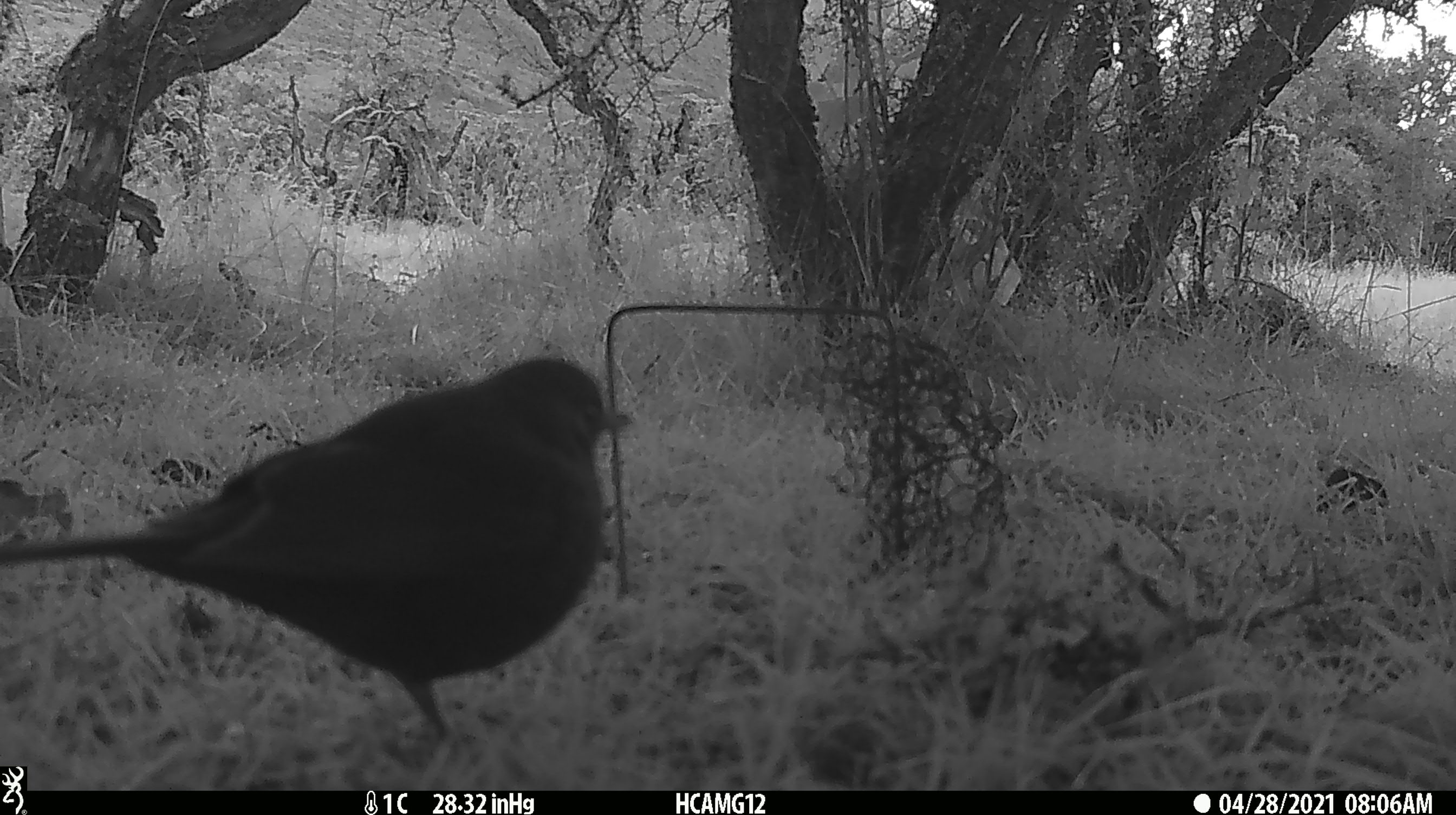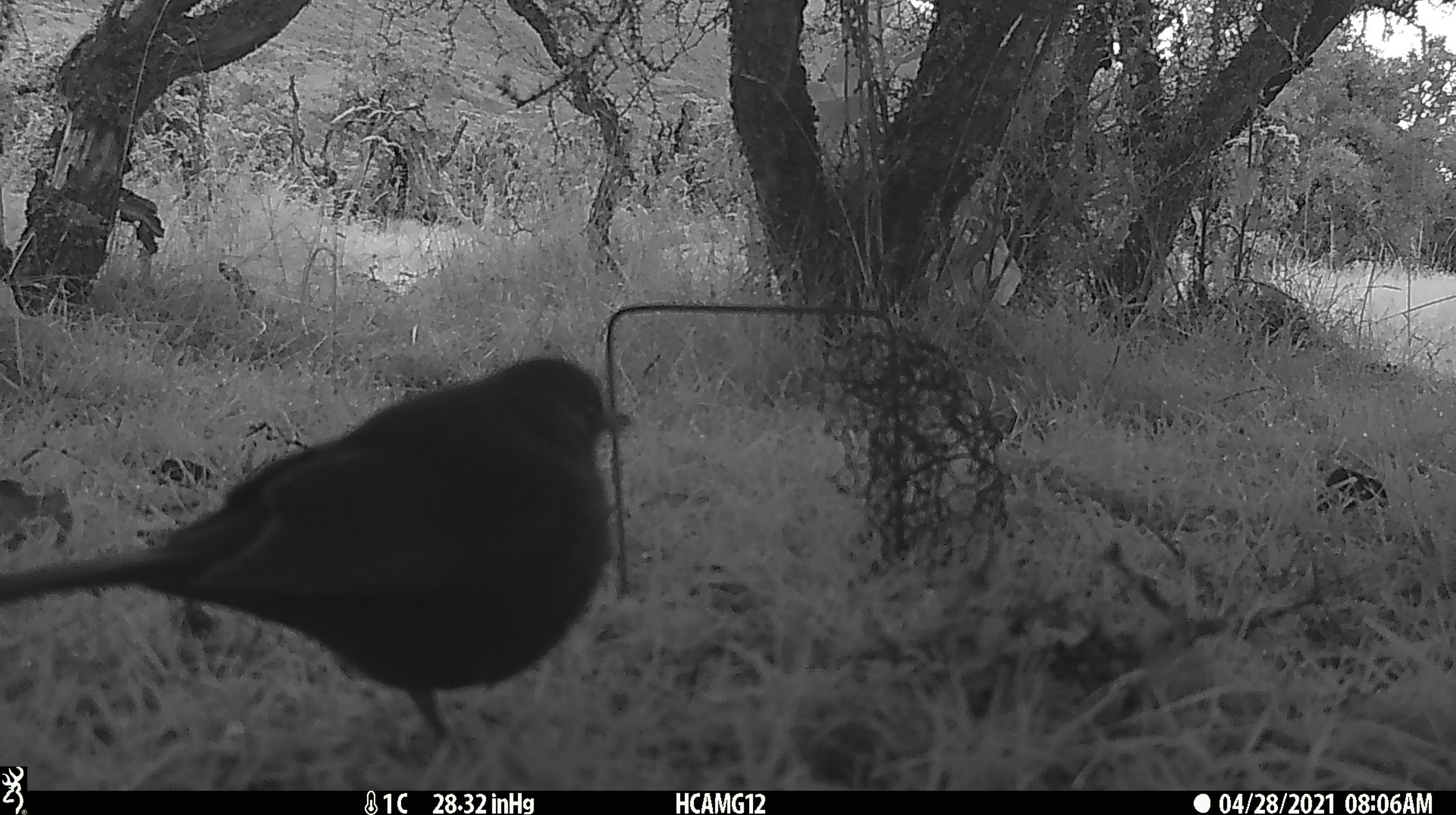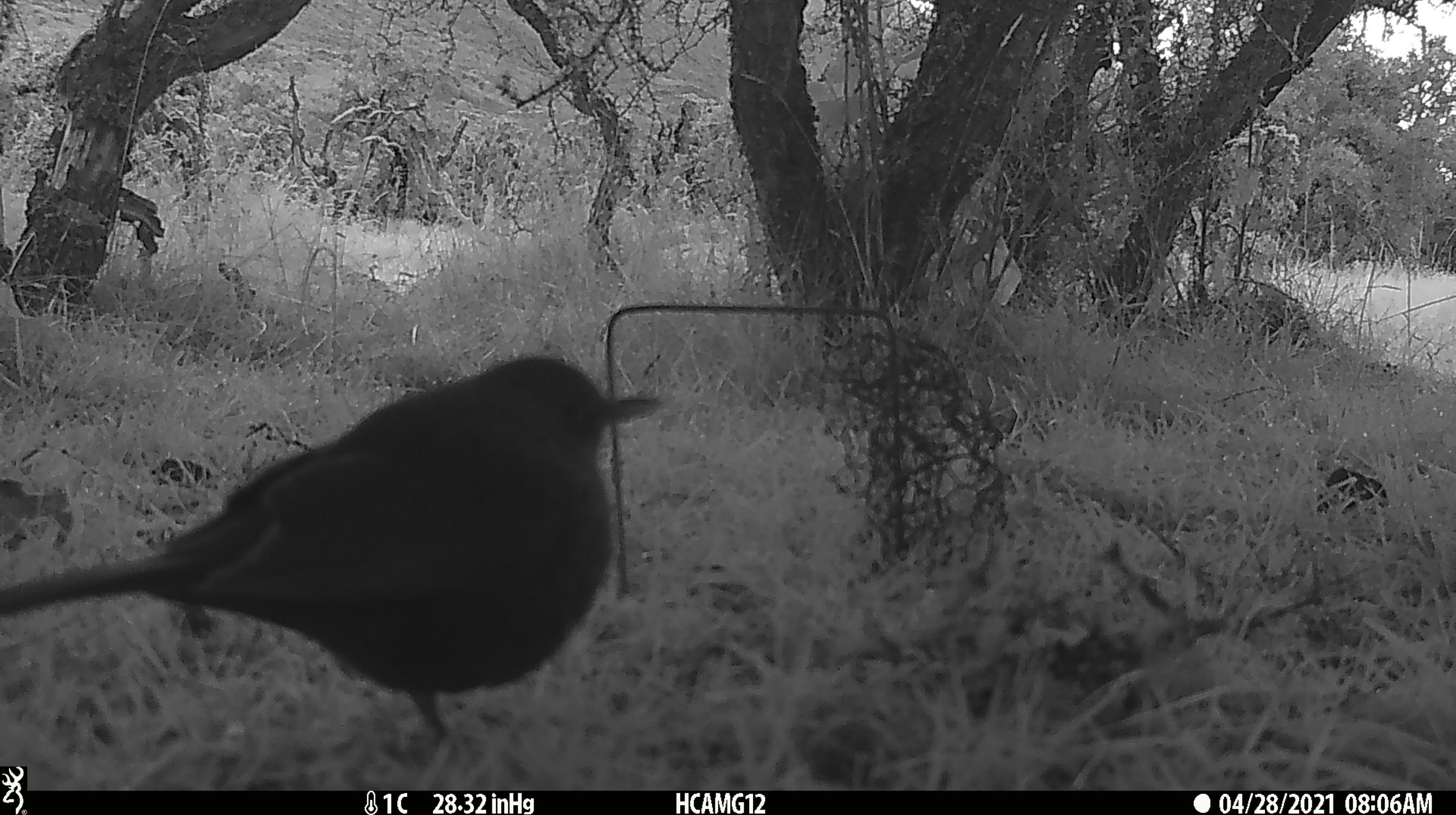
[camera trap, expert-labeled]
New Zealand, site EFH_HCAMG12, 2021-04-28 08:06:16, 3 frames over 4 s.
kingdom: Animalia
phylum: Chordata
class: Aves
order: Passeriformes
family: Turdidae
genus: Turdus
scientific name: Turdus merula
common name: eurasian blackbird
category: blackbird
Blackbird (eurasian blackbird) (Turdus merula).